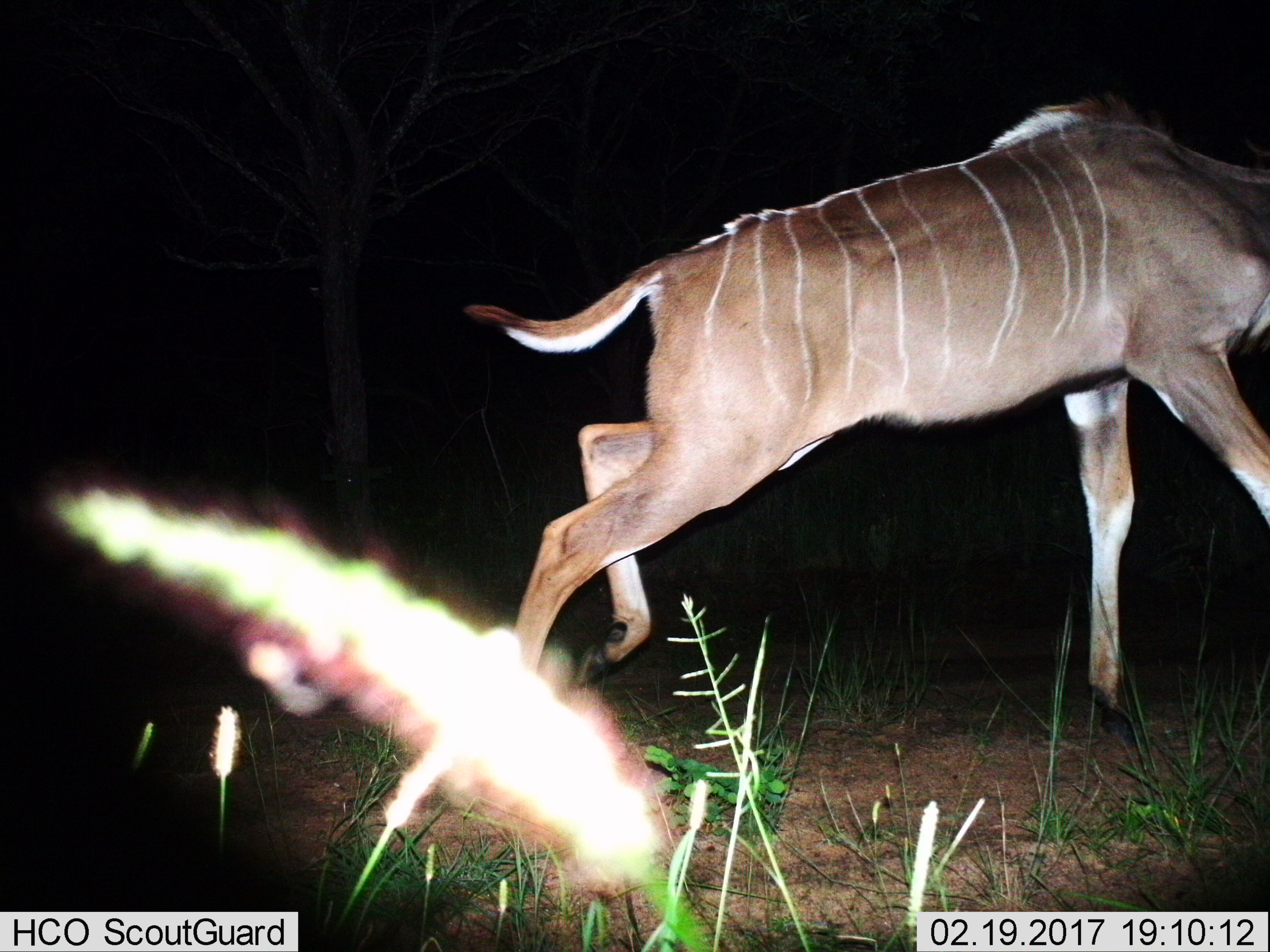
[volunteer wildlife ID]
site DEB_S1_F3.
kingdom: Animalia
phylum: Chordata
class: Mammalia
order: Artiodactyla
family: Bovidae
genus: Tragelaphus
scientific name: Tragelaphus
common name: kudu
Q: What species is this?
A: Kudu (Tragelaphus).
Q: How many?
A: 1.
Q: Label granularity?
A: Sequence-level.